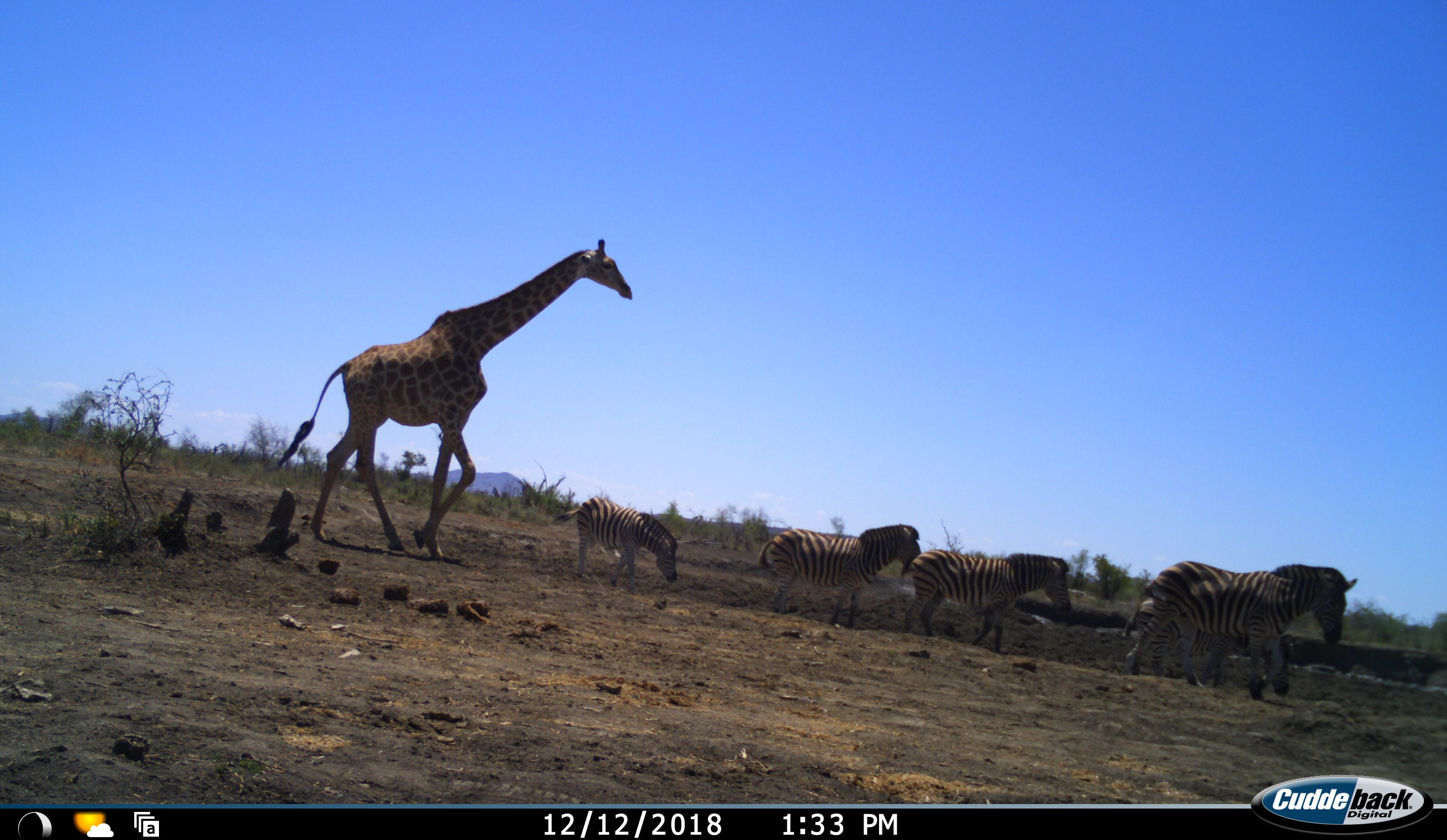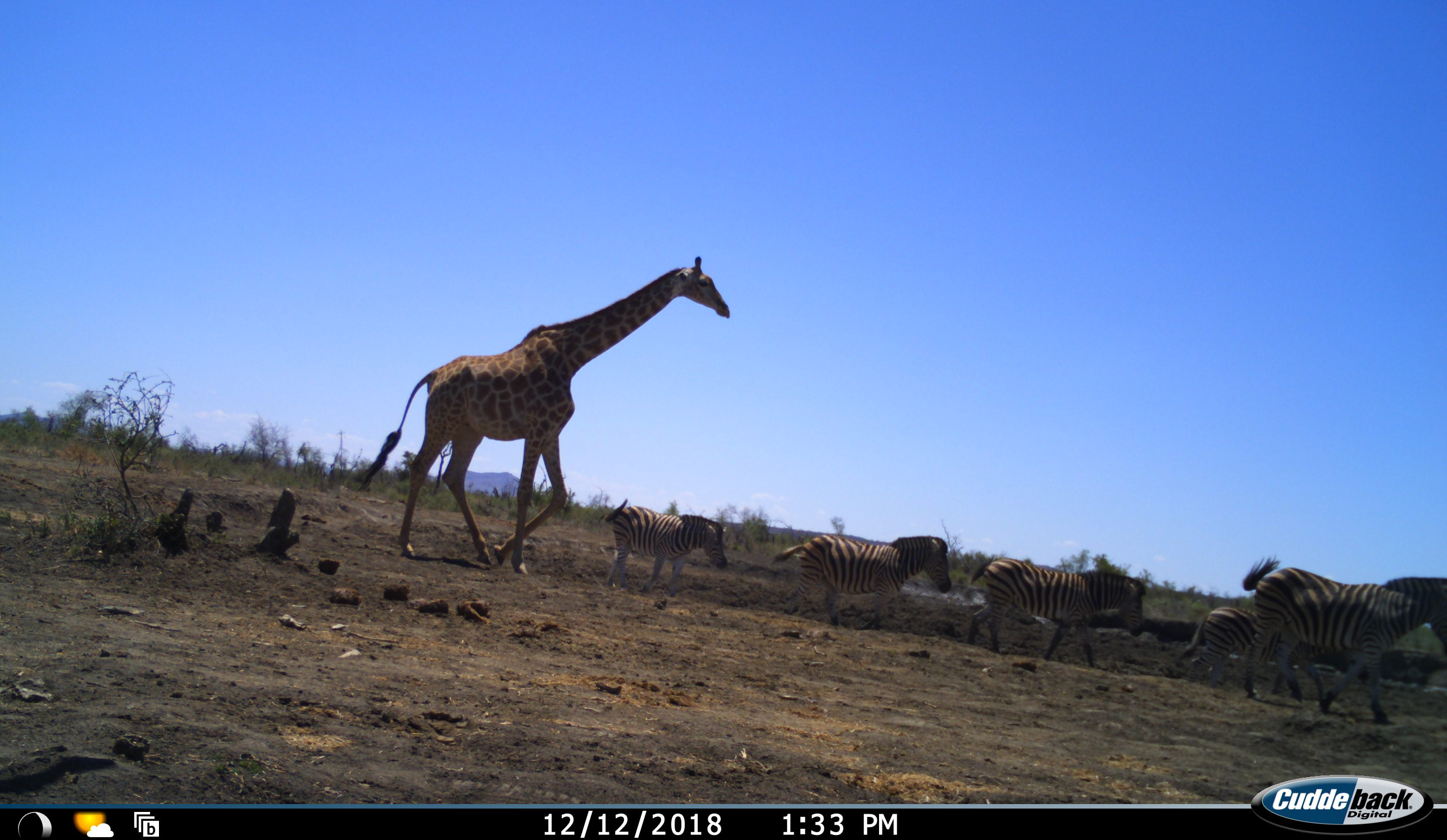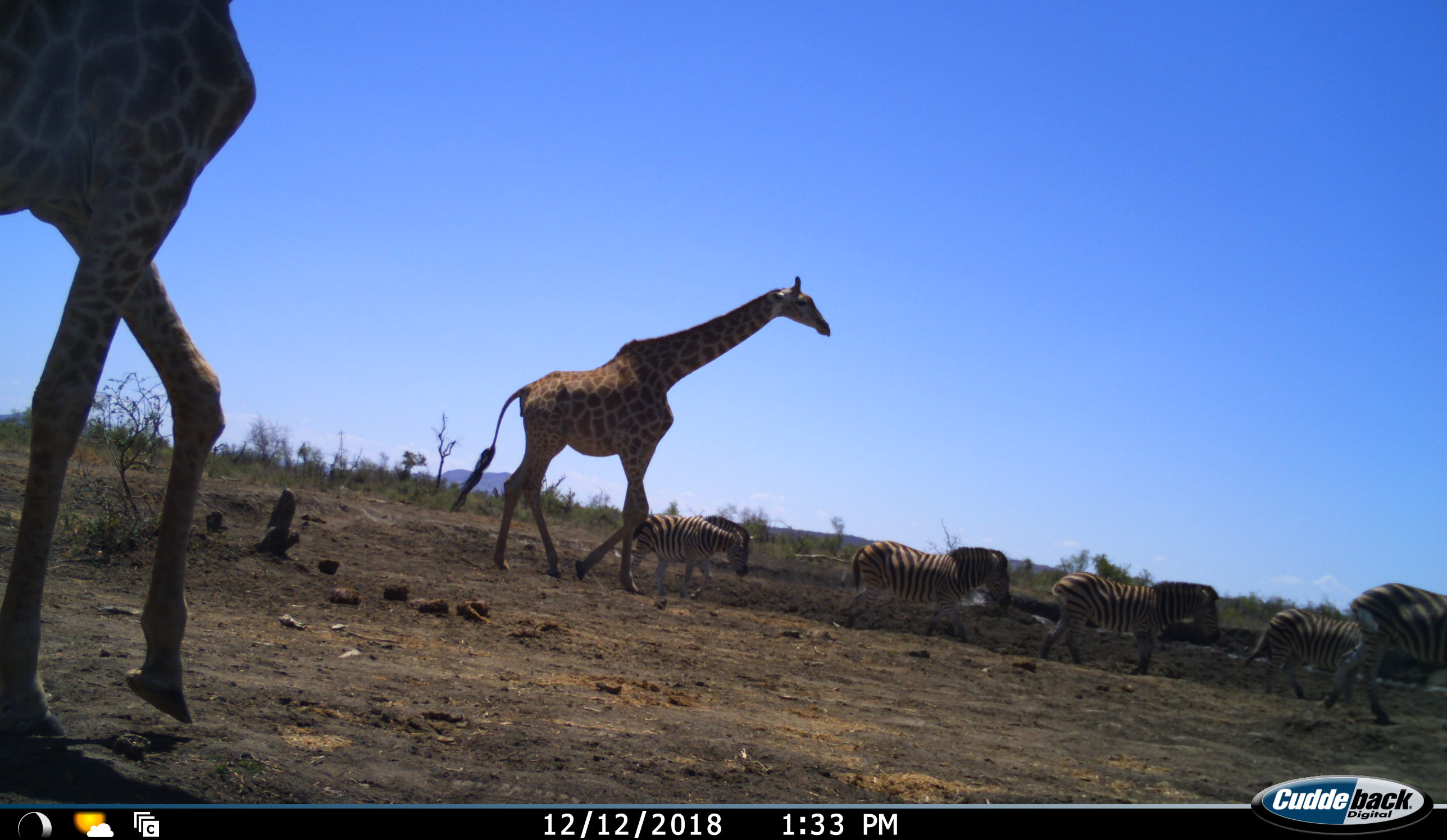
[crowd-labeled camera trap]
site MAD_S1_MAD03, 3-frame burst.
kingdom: Animalia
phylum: Chordata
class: Mammalia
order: Artiodactyla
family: Giraffidae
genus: Giraffa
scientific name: Giraffa camelopardalis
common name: giraffe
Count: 2.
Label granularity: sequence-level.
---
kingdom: Animalia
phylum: Chordata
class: Mammalia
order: Perissodactyla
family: Equidae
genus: Equus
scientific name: Equus quagga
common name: plains zebra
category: zebraplains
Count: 5.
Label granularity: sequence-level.